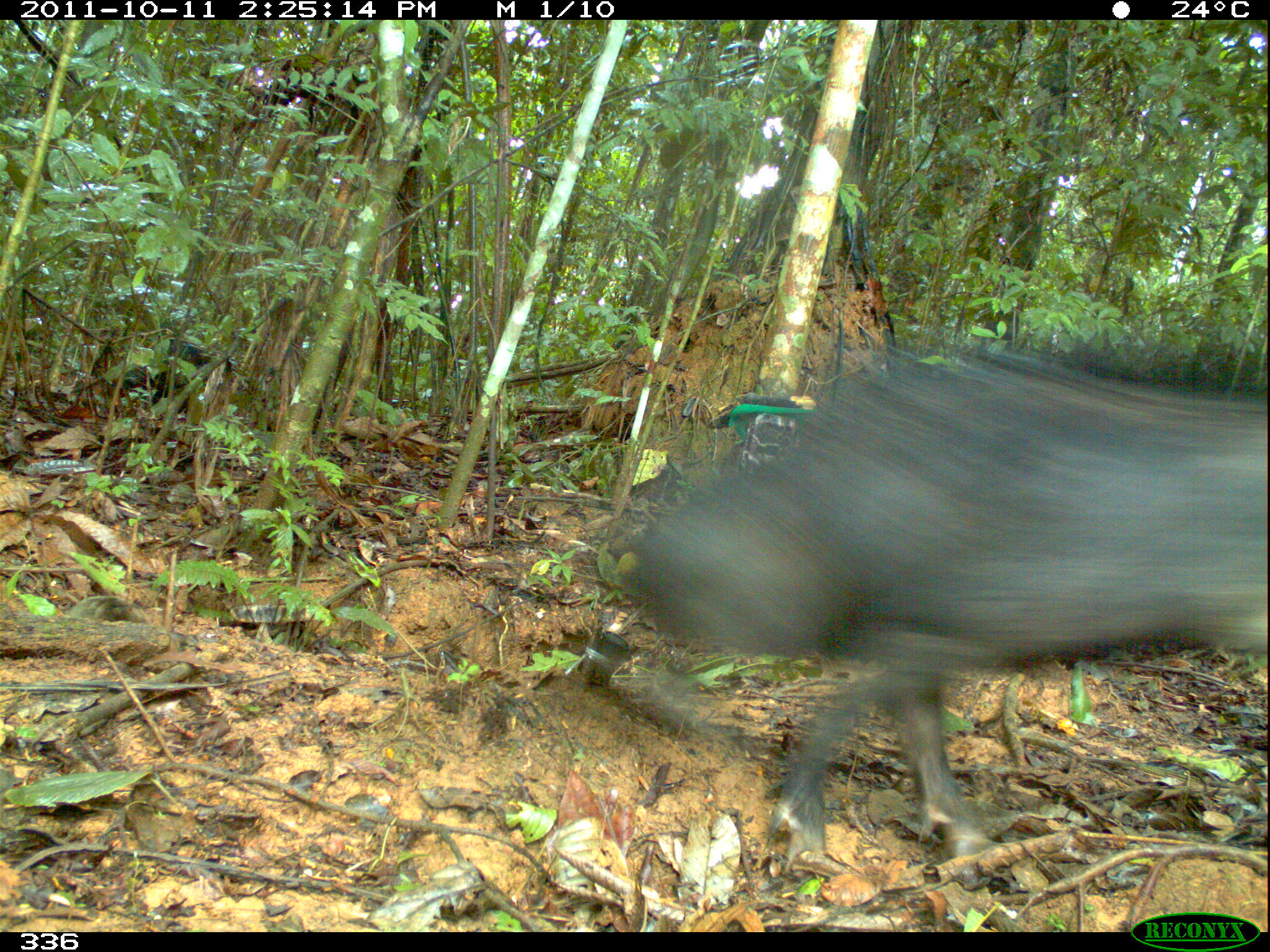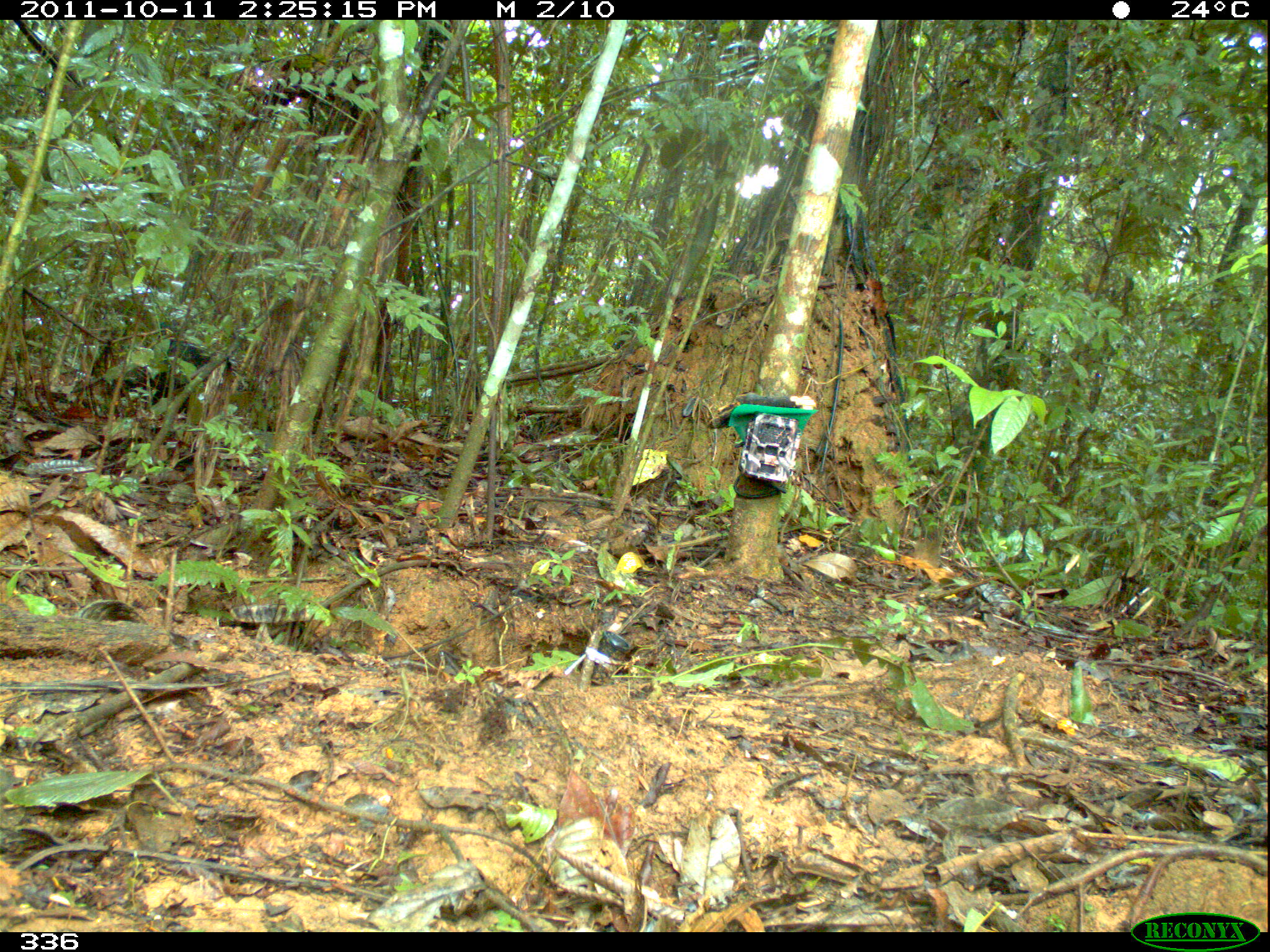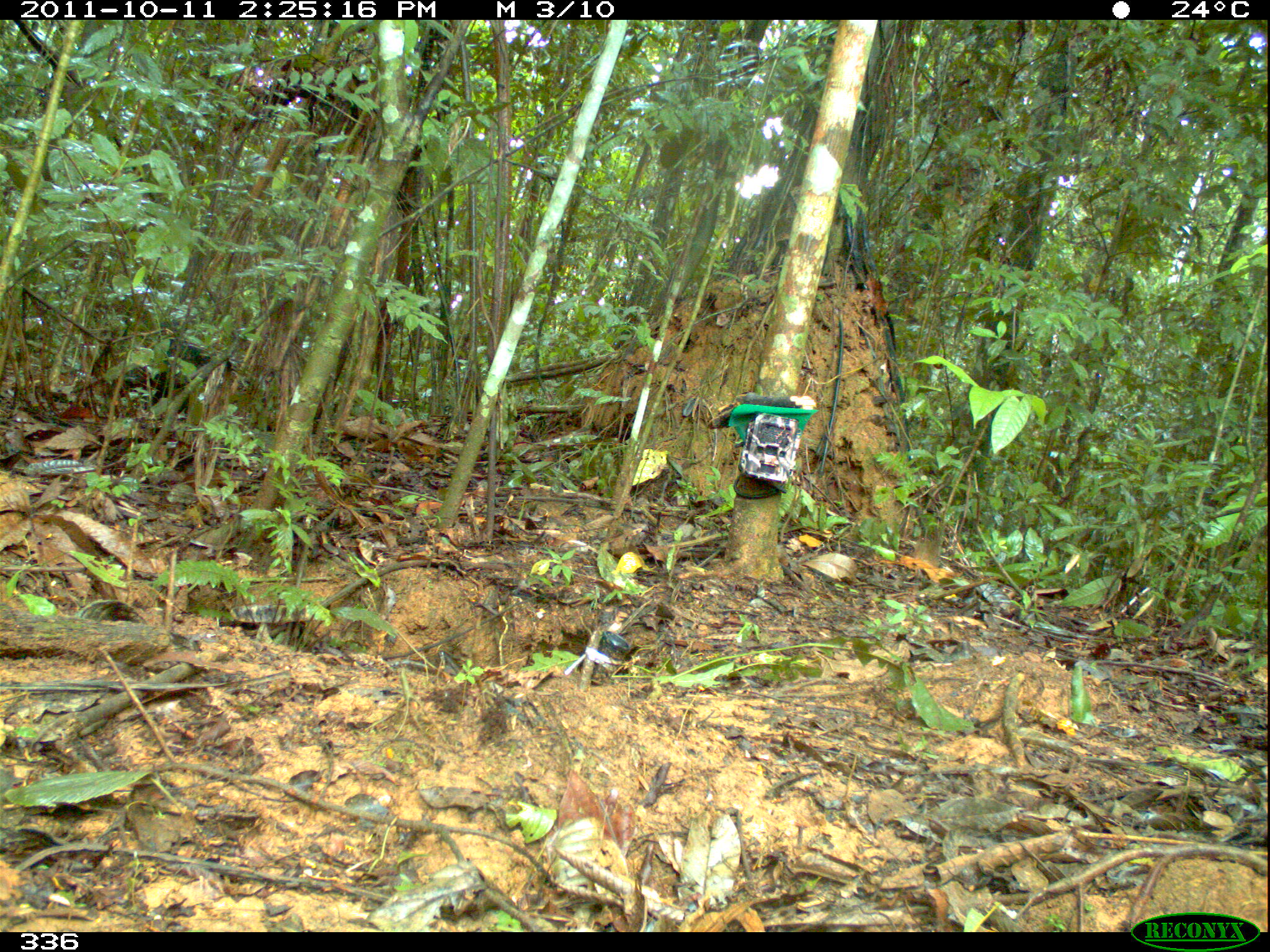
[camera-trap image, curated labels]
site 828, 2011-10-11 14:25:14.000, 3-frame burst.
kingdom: Animalia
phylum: Chordata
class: Mammalia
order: Artiodactyla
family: Tayassuidae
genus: Tayassu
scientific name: Tayassu pecari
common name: white-lipped peccary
Tayassu pecari (white-lipped peccary).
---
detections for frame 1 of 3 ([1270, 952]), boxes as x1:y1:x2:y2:
tayassu pecari: 620:333:1268:865; 91:333:214:426